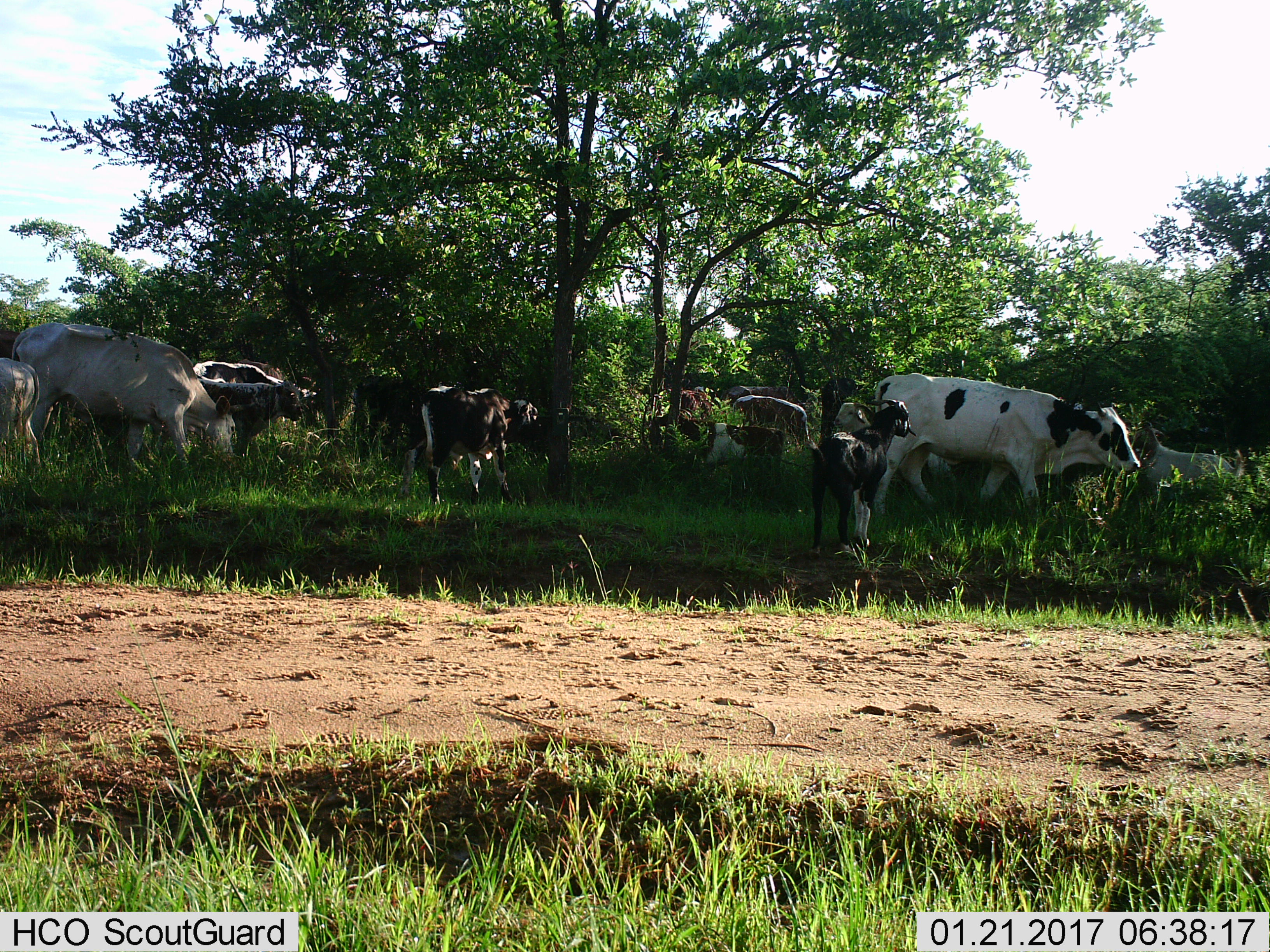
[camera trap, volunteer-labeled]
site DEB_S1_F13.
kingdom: Animalia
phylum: Chordata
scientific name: Vertebrata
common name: domestic animal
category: domesticanimal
Domesticanimal (domestic animal) (Vertebrata), count 11-50. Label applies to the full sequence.